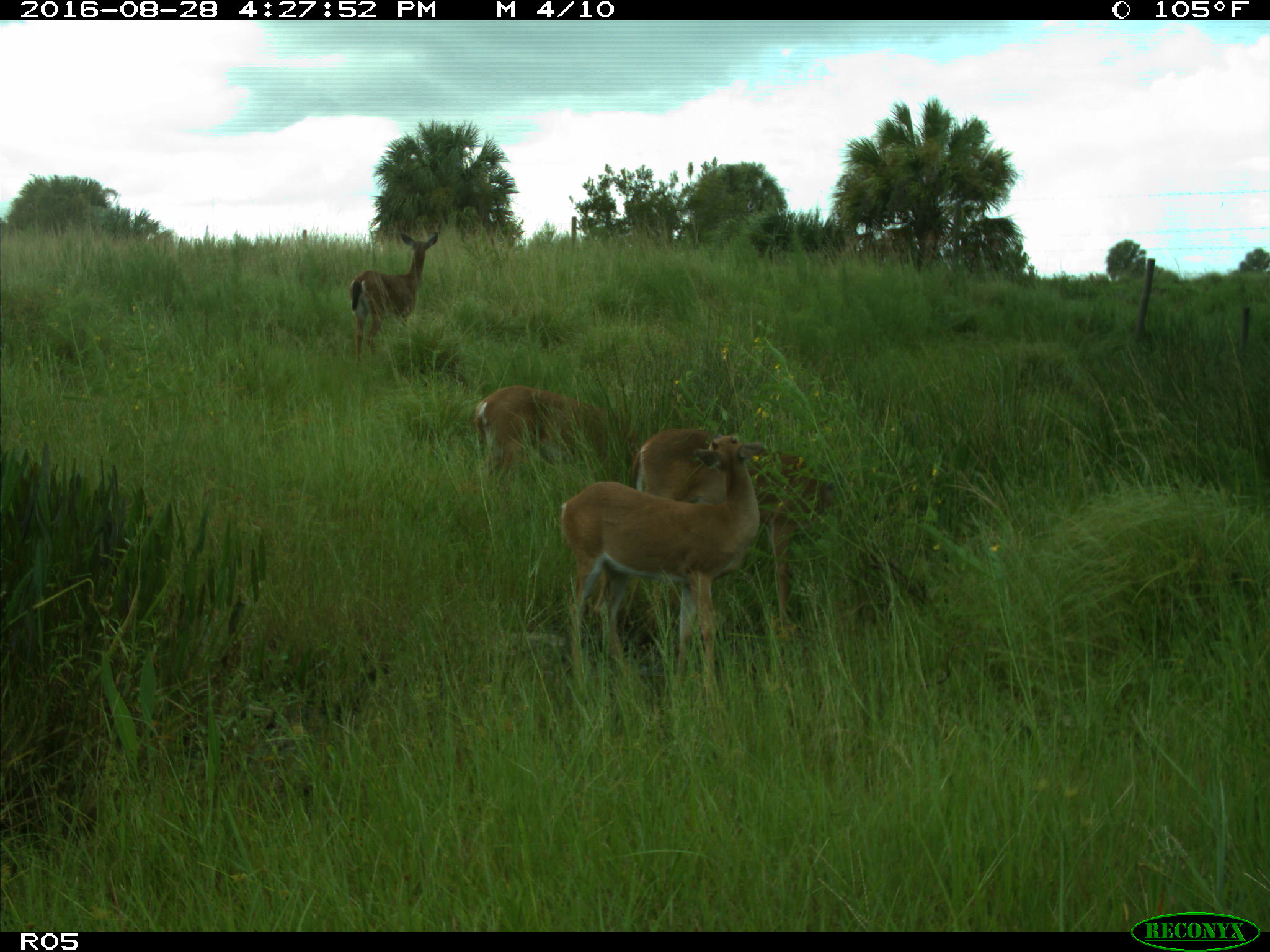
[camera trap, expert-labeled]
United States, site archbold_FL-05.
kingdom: Animalia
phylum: Chordata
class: Mammalia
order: Artiodactyla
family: Cervidae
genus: Odocoileus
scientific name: Odocoileus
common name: deer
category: unidentified deer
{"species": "unidentified deer (deer) (Odocoileus)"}